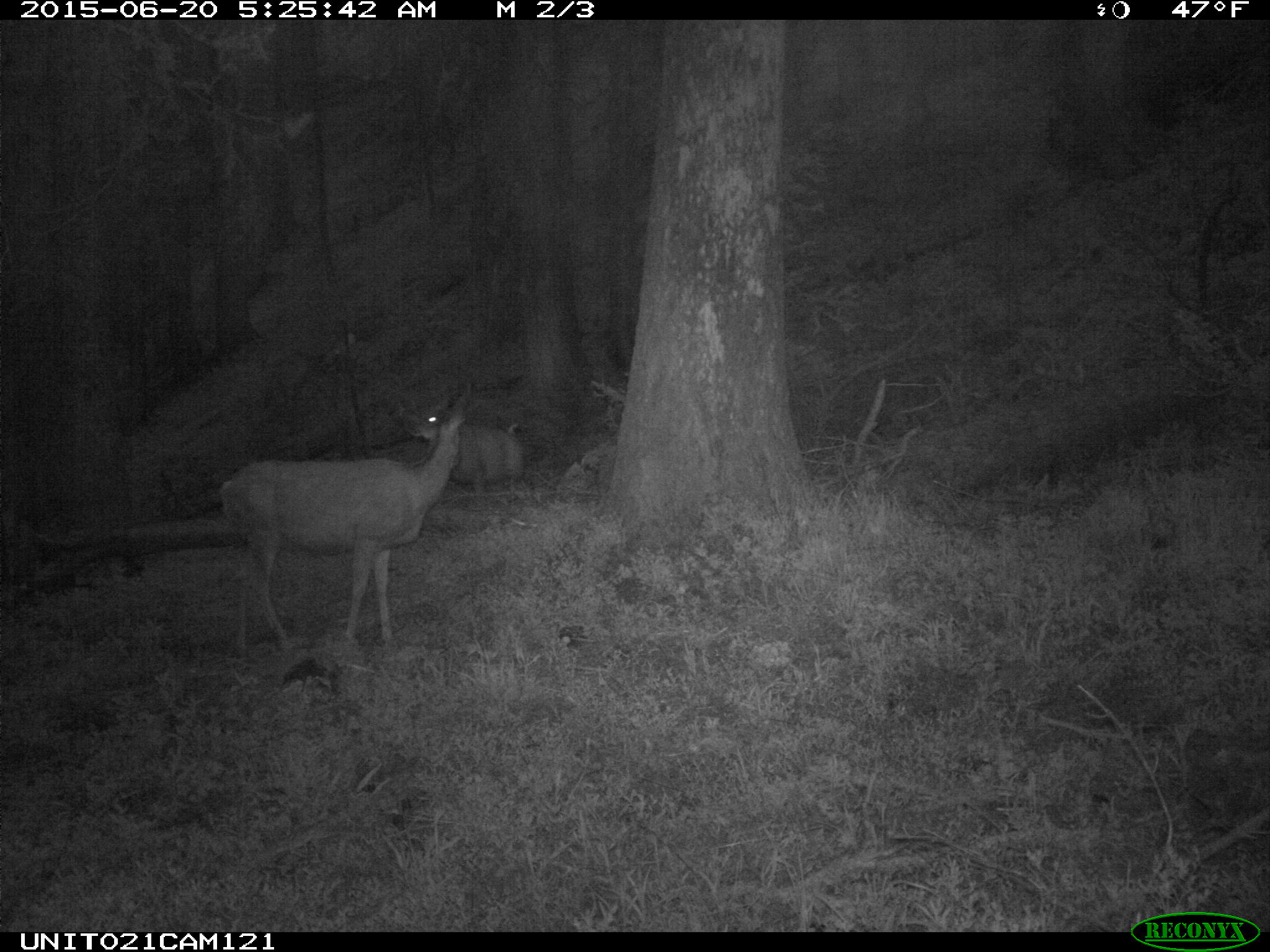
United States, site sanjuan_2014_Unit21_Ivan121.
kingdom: Animalia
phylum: Chordata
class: Mammalia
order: Artiodactyla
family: Cervidae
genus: Odocoileus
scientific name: Odocoileus hemionus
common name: mule deer